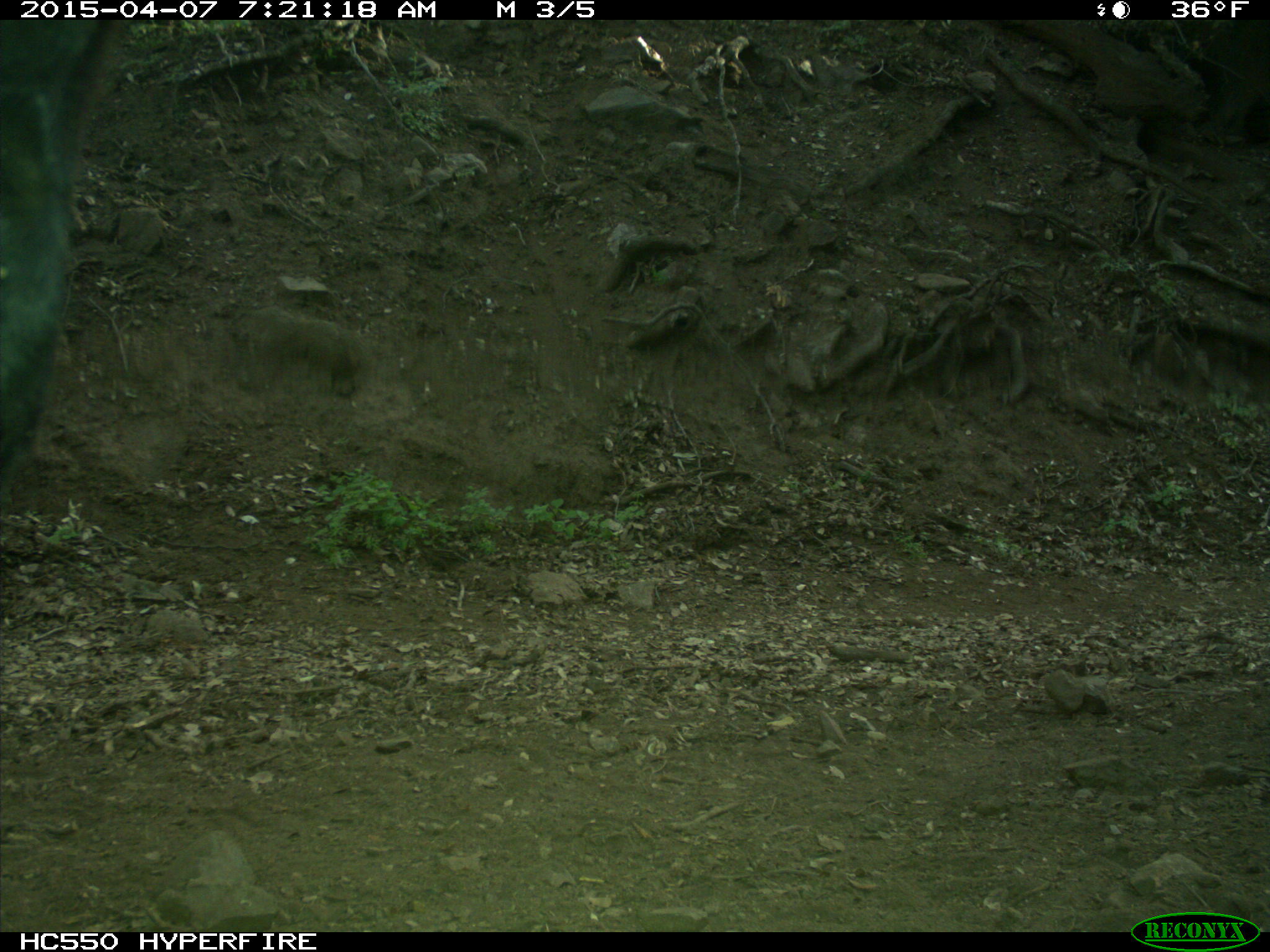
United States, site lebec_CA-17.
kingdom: Animalia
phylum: Chordata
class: Mammalia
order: Artiodactyla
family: Bovidae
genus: Bos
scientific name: Bos taurus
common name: domestic cow